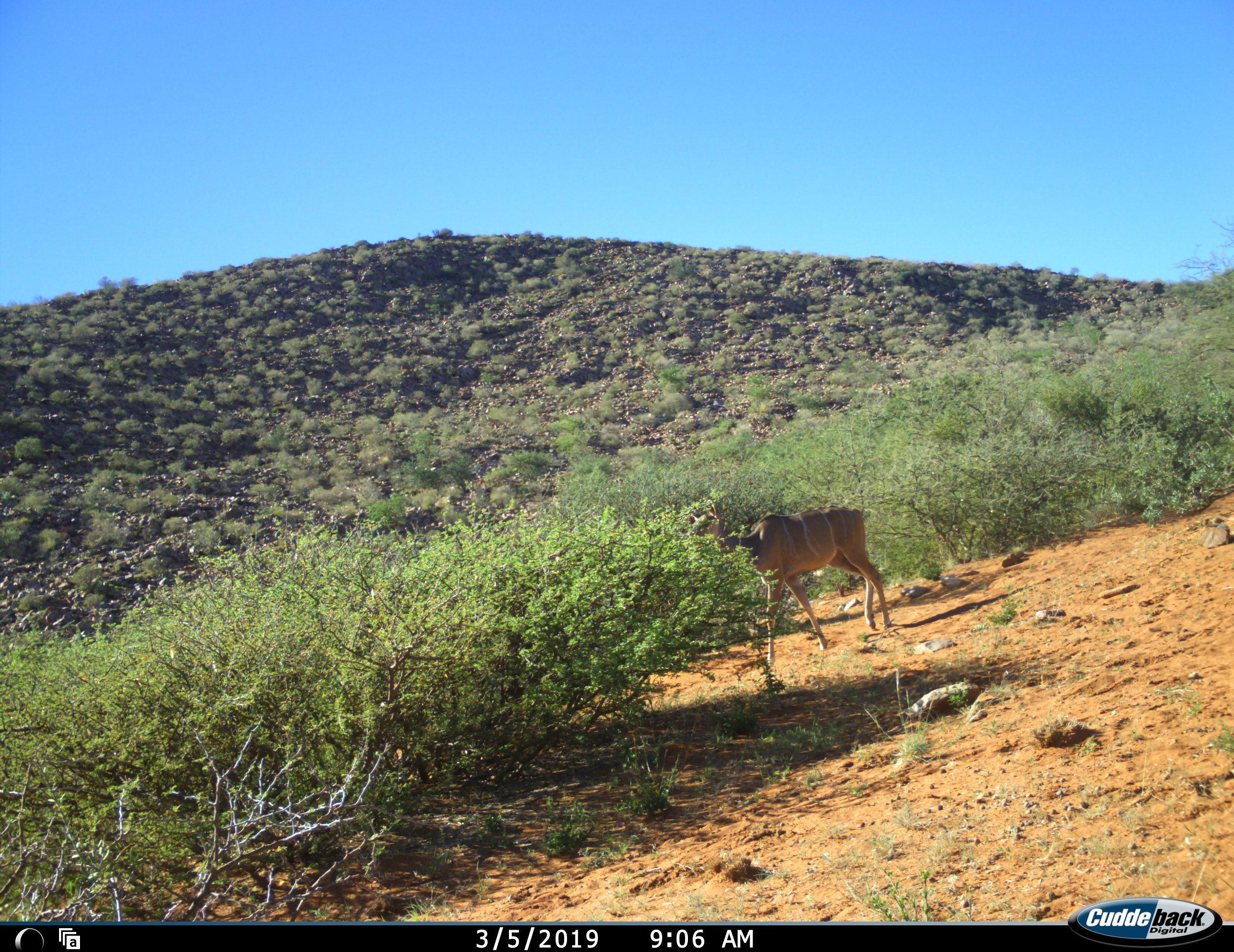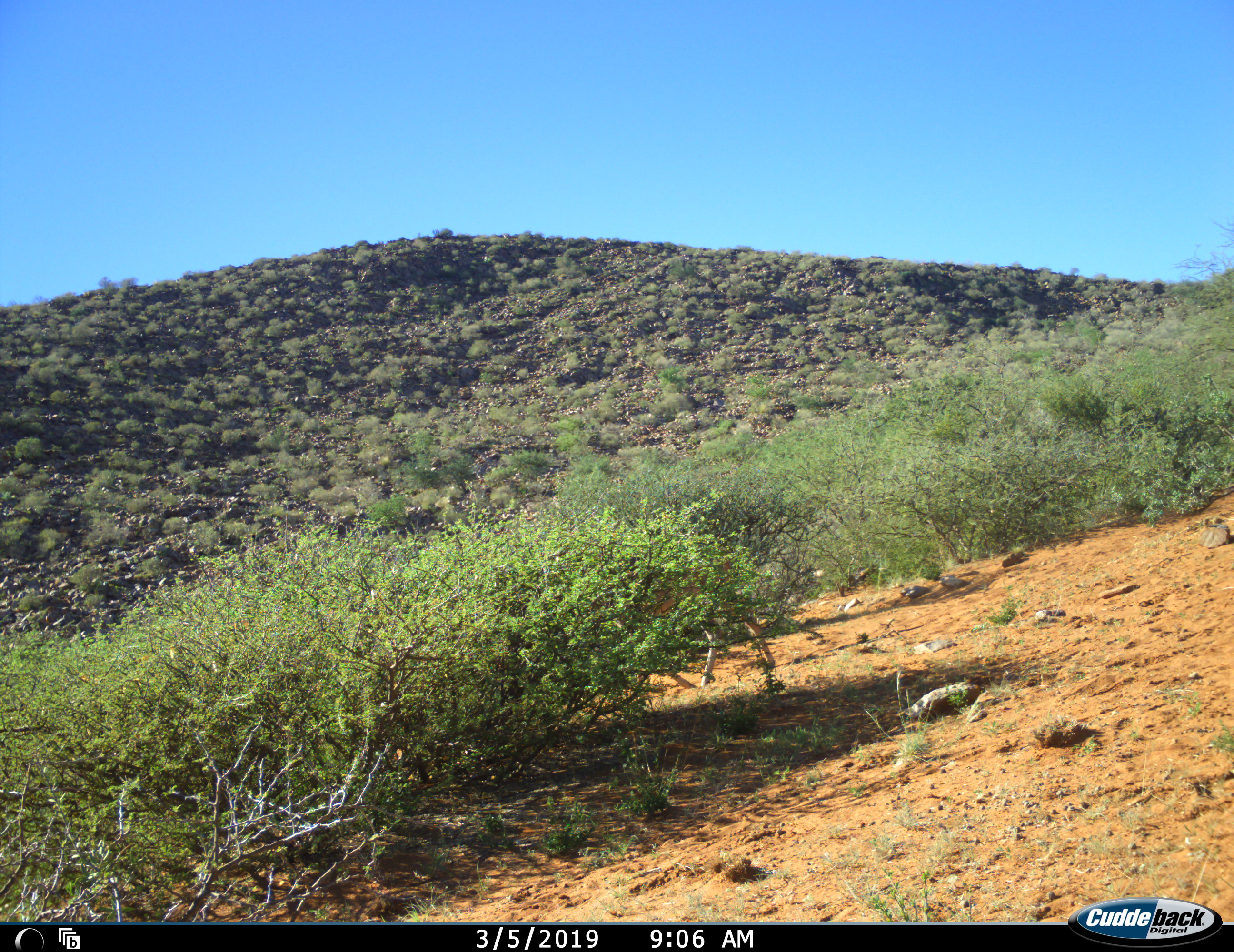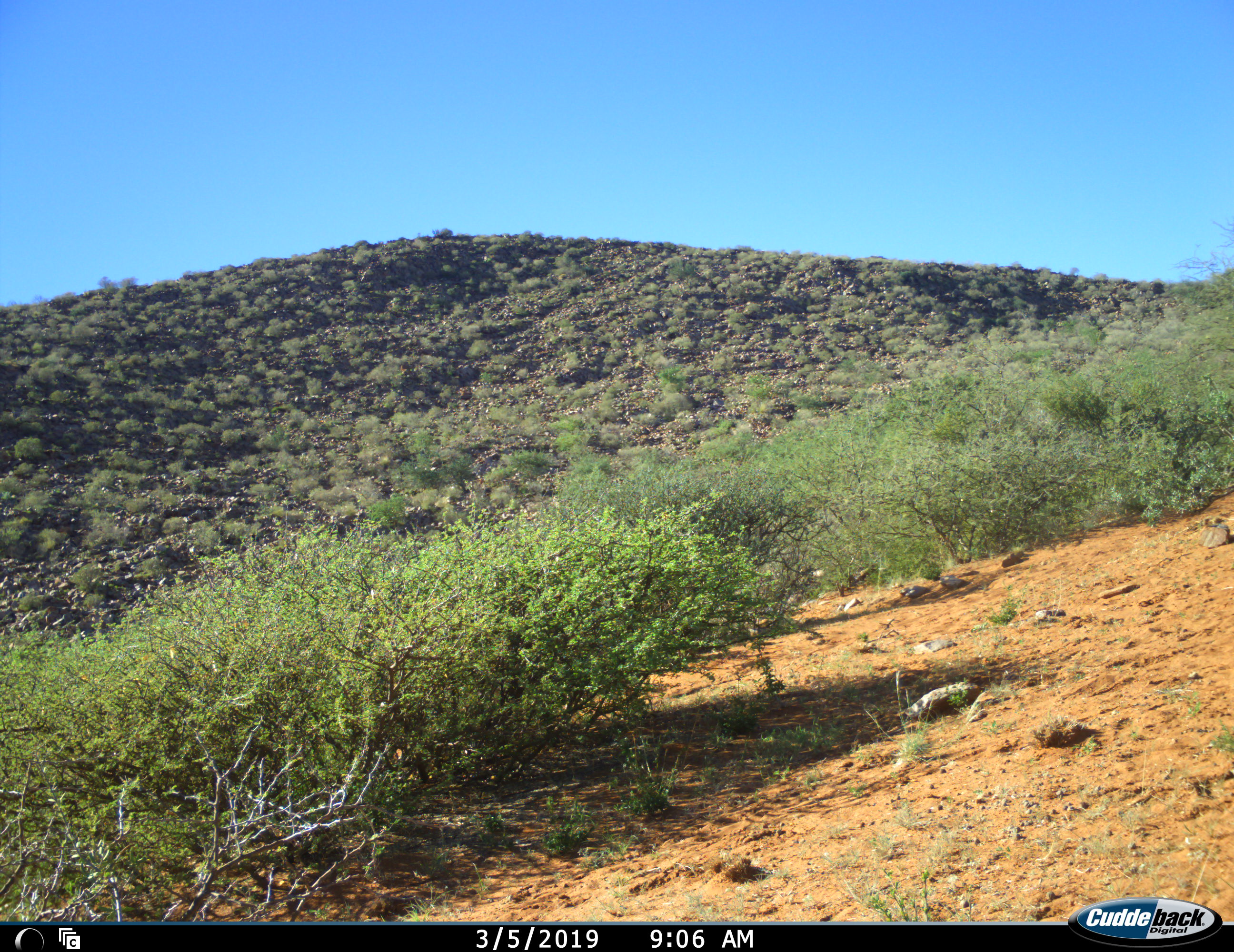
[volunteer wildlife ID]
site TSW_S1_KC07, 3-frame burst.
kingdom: Animalia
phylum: Chordata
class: Mammalia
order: Artiodactyla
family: Bovidae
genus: Tragelaphus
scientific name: Tragelaphus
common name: kudu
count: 1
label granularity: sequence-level